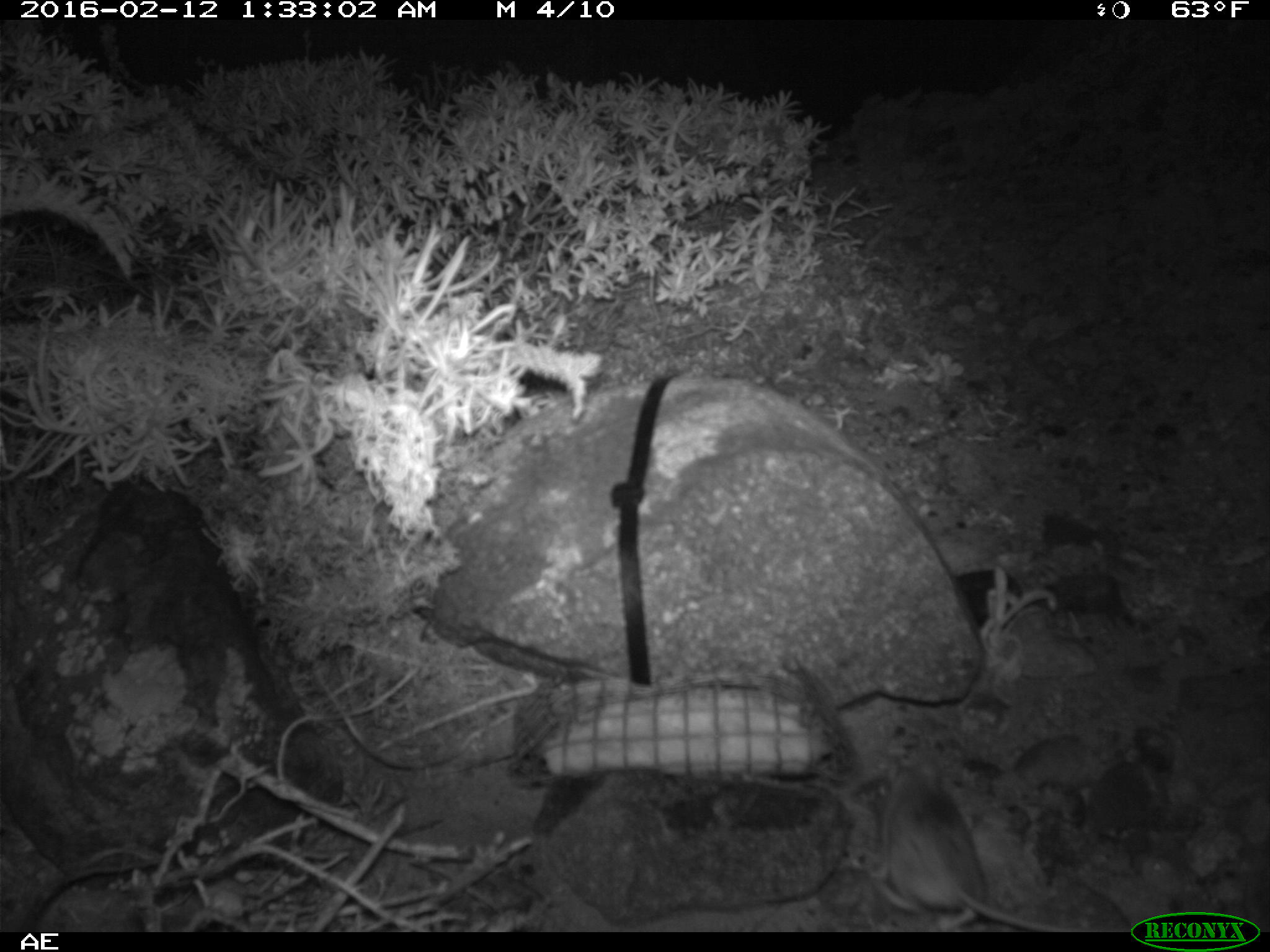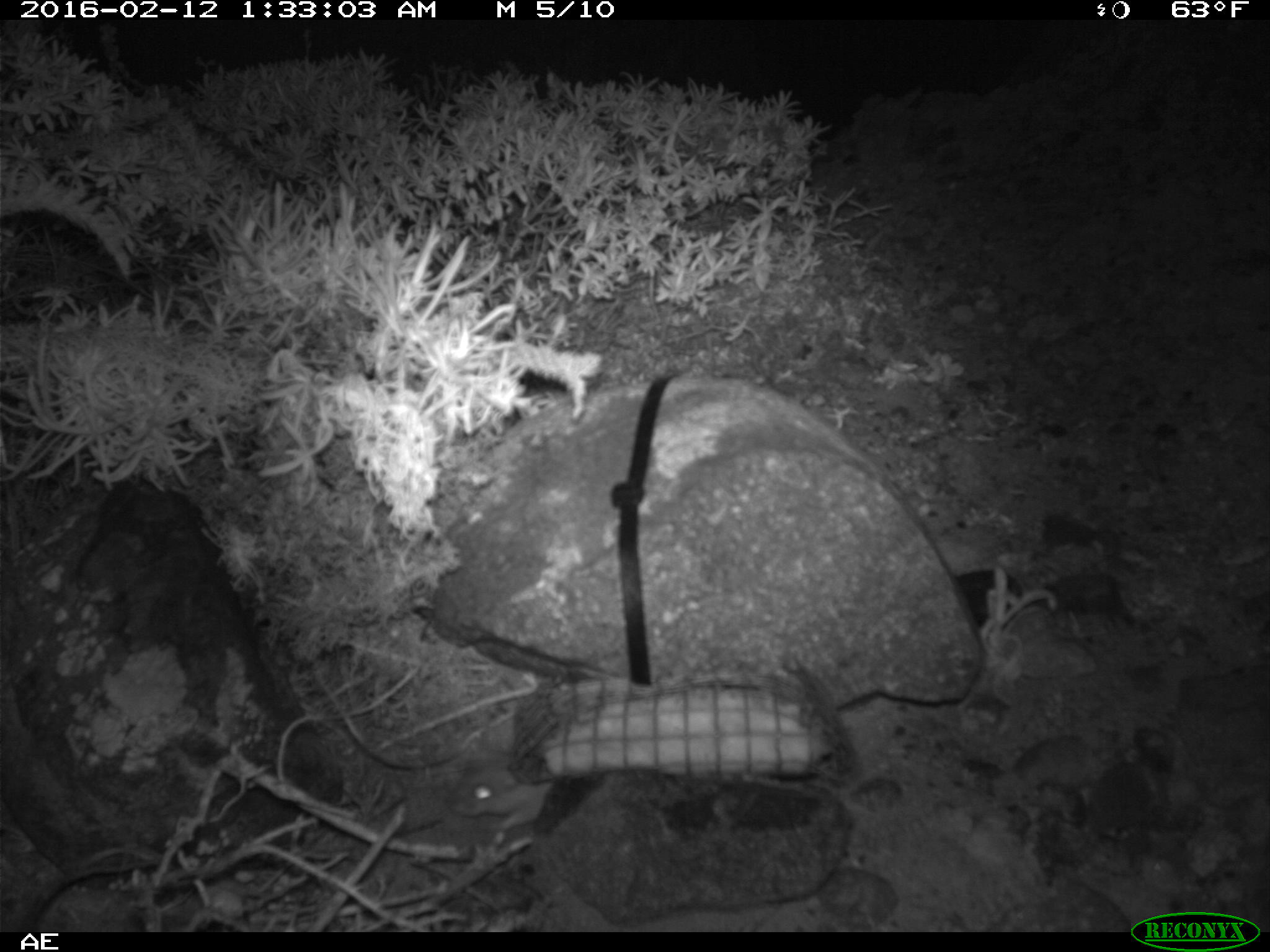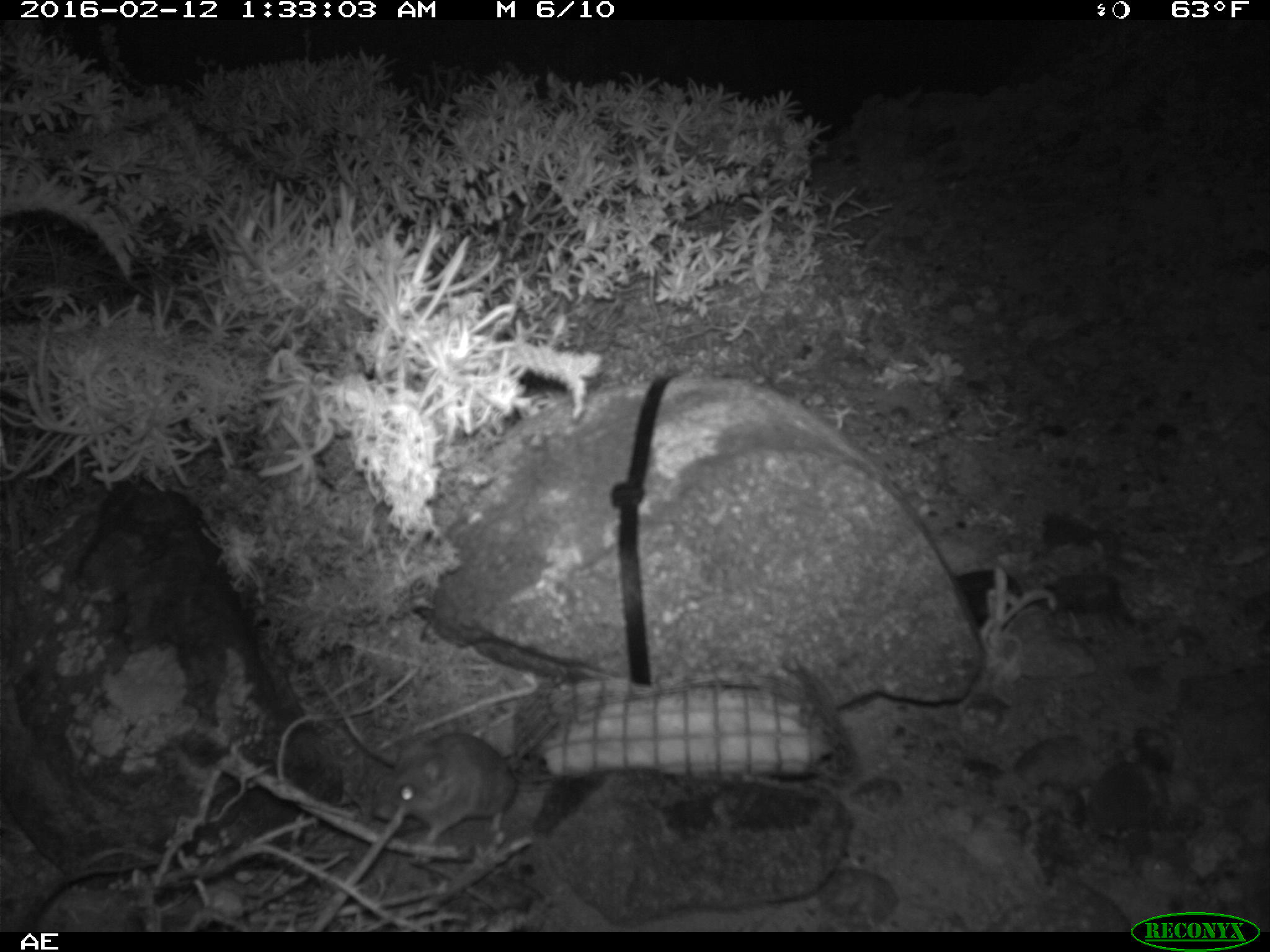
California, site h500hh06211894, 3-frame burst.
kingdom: Animalia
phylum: Chordata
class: Mammalia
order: Rodentia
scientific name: Rodentia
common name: rodent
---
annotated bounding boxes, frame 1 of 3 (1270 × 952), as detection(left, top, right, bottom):
rodent: detection(866, 752, 1099, 932)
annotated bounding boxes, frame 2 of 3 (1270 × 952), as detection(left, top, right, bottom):
rodent: detection(447, 751, 554, 841)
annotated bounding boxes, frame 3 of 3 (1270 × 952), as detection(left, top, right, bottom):
rodent: detection(371, 732, 516, 842)